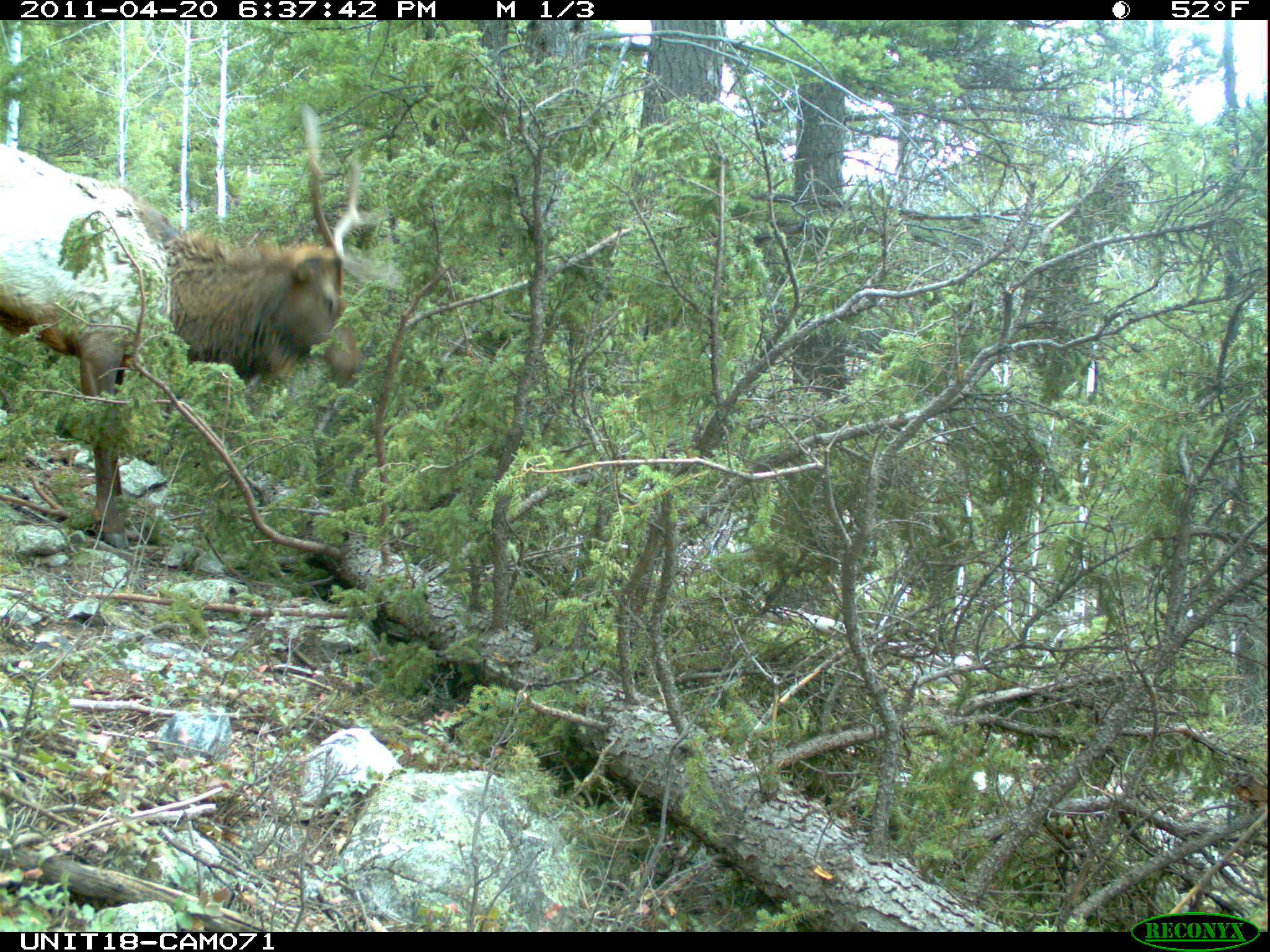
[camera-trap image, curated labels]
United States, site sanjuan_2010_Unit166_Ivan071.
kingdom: Animalia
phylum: Chordata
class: Mammalia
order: Artiodactyla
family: Cervidae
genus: Cervus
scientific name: Cervus elaphus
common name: red deer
Cervus elaphus (red deer).